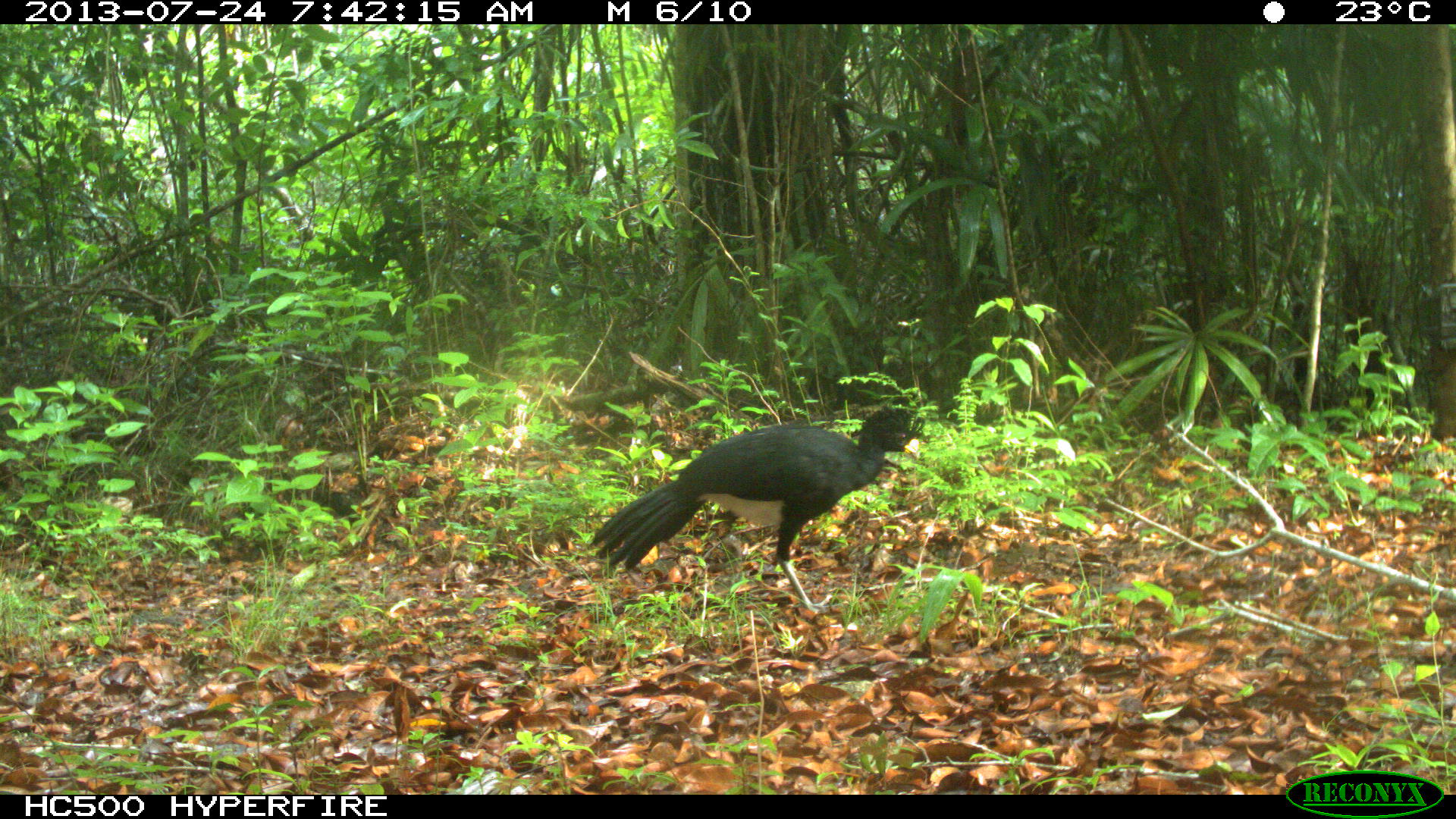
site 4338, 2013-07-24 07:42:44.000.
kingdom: Animalia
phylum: Chordata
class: Aves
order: Galliformes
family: Cracidae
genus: Crax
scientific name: Crax rubra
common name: great curassow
Crax rubra (great curassow), count 1, sex male.